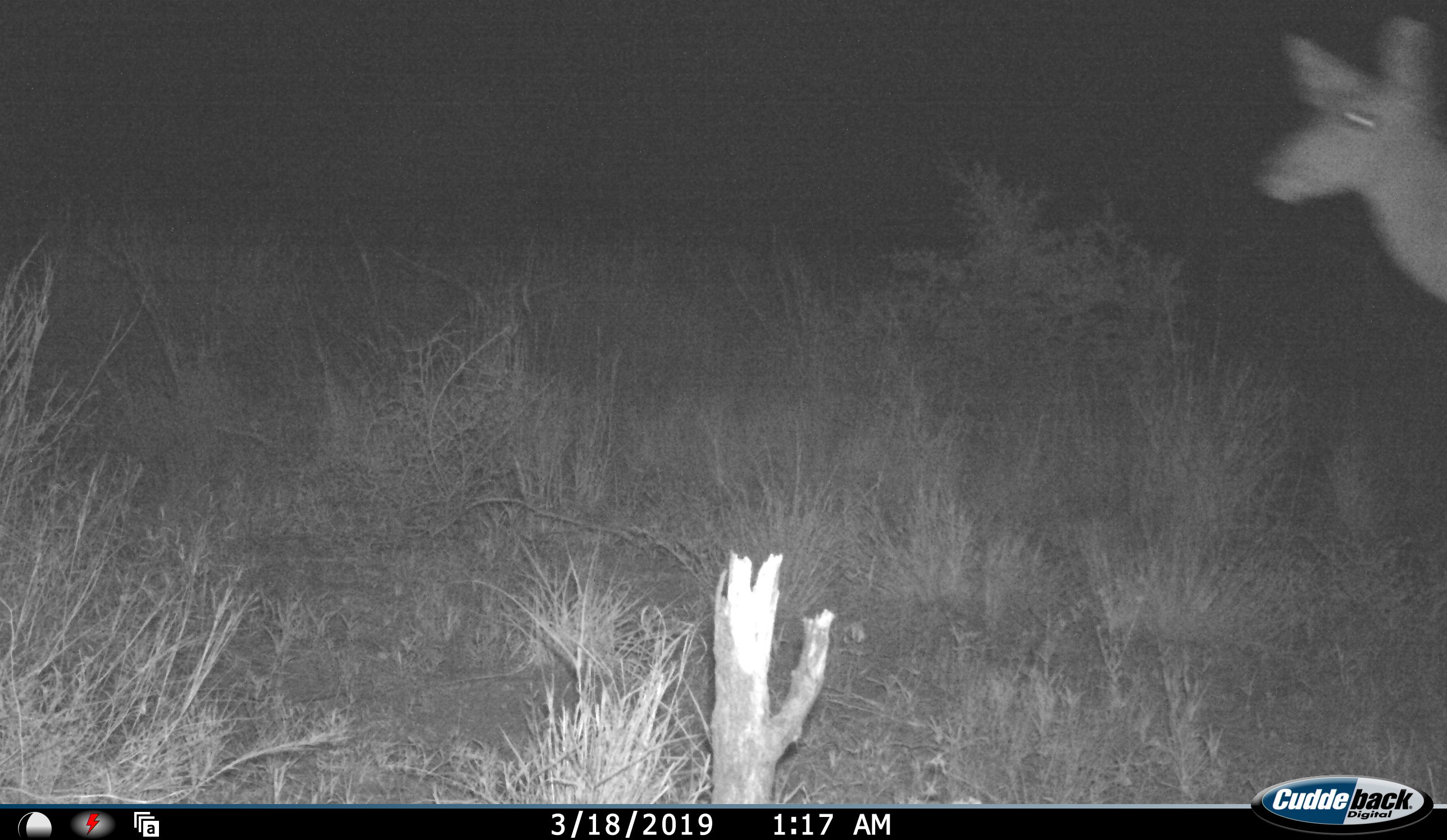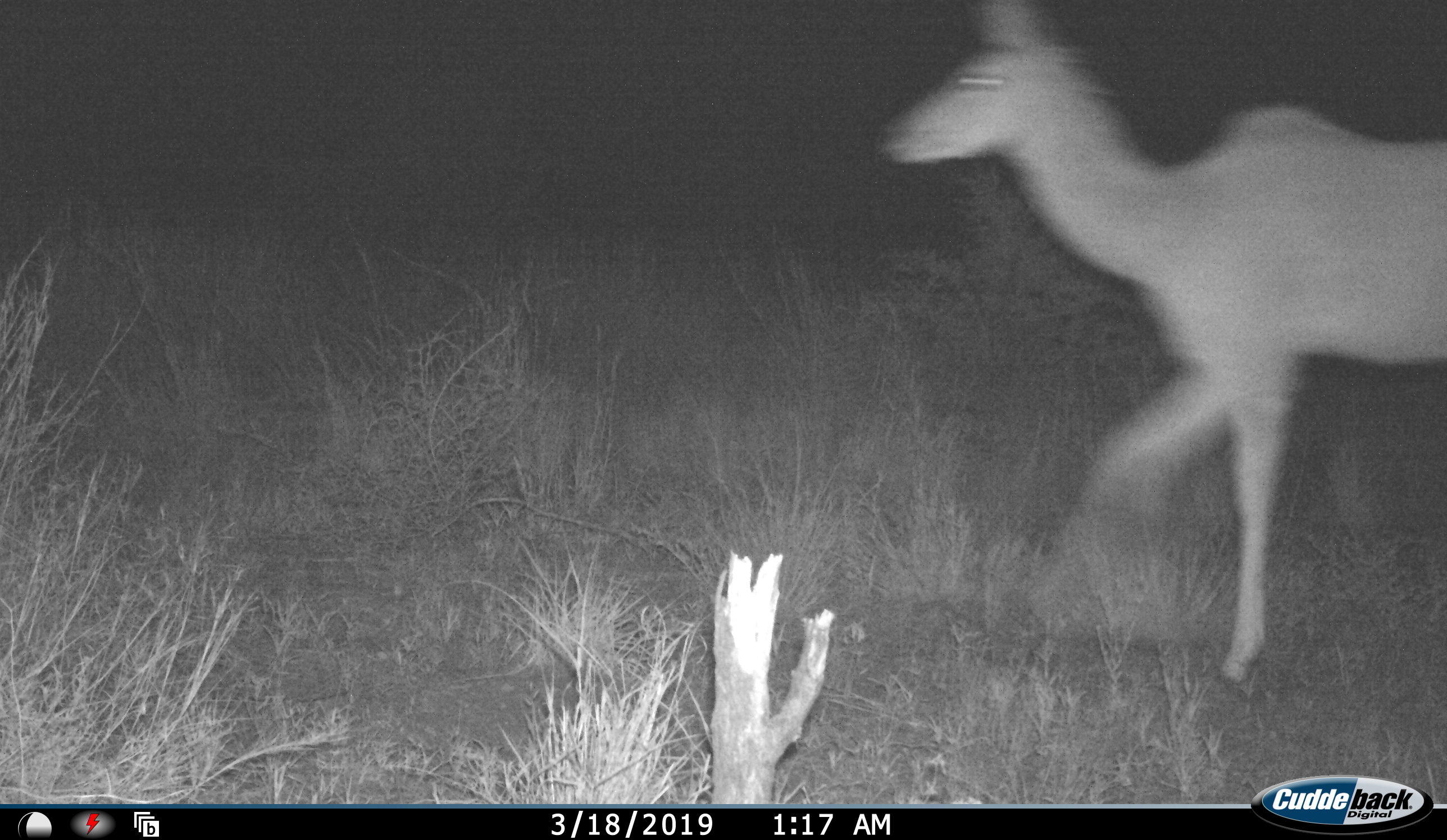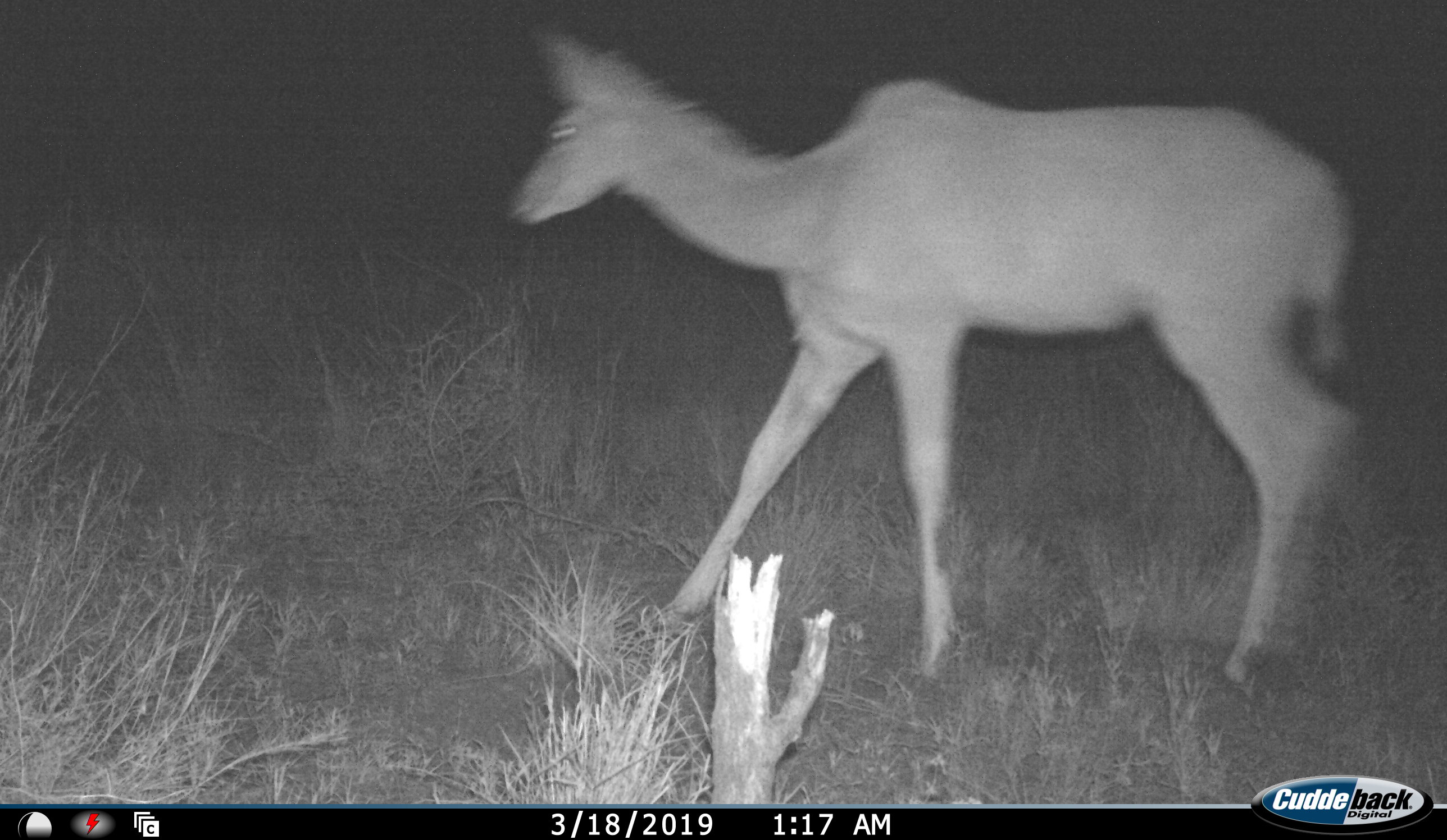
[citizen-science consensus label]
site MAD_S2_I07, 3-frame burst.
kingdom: Animalia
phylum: Chordata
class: Mammalia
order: Artiodactyla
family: Bovidae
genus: Aepyceros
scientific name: Aepyceros melampus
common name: impala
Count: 1.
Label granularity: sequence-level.